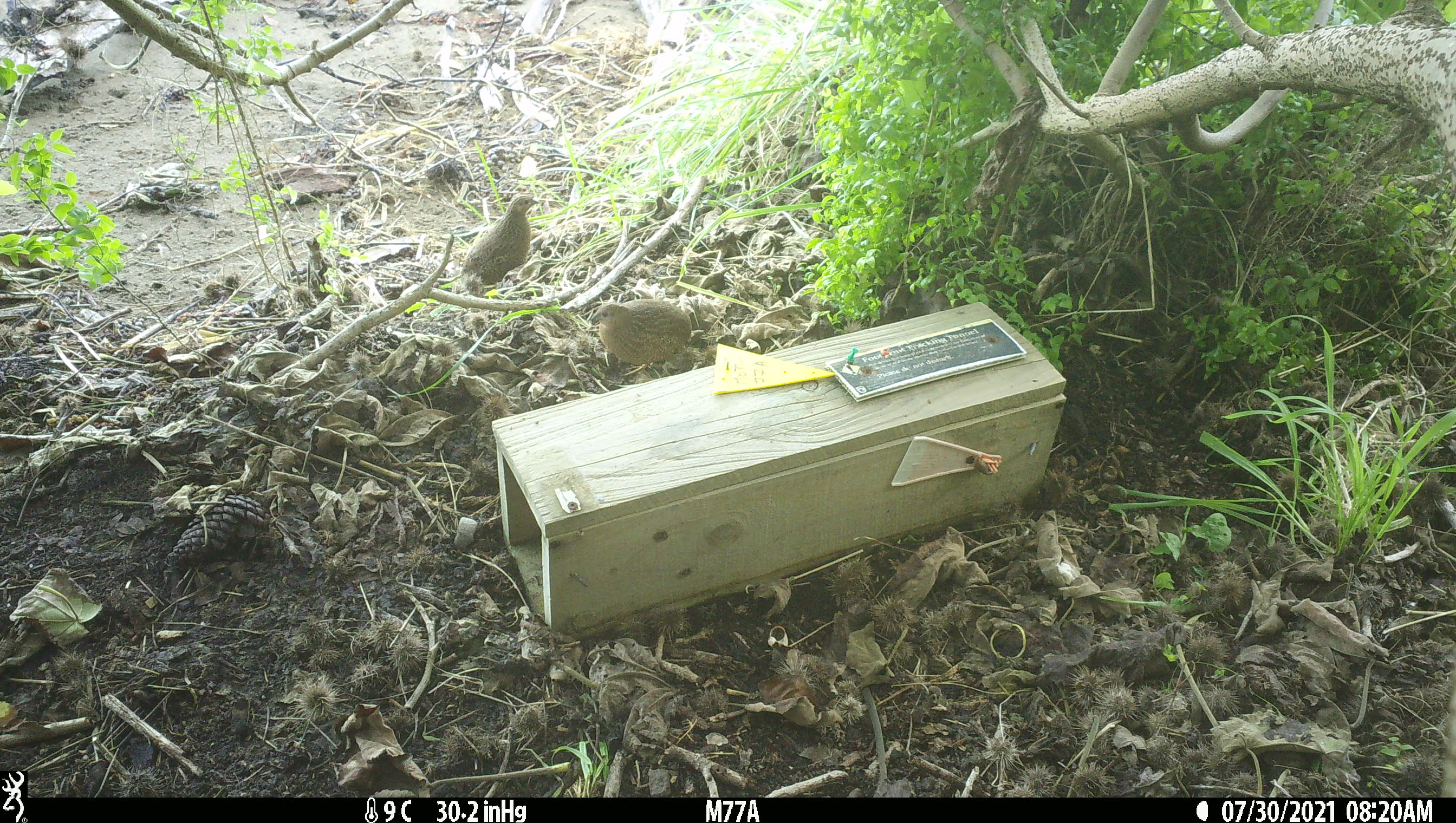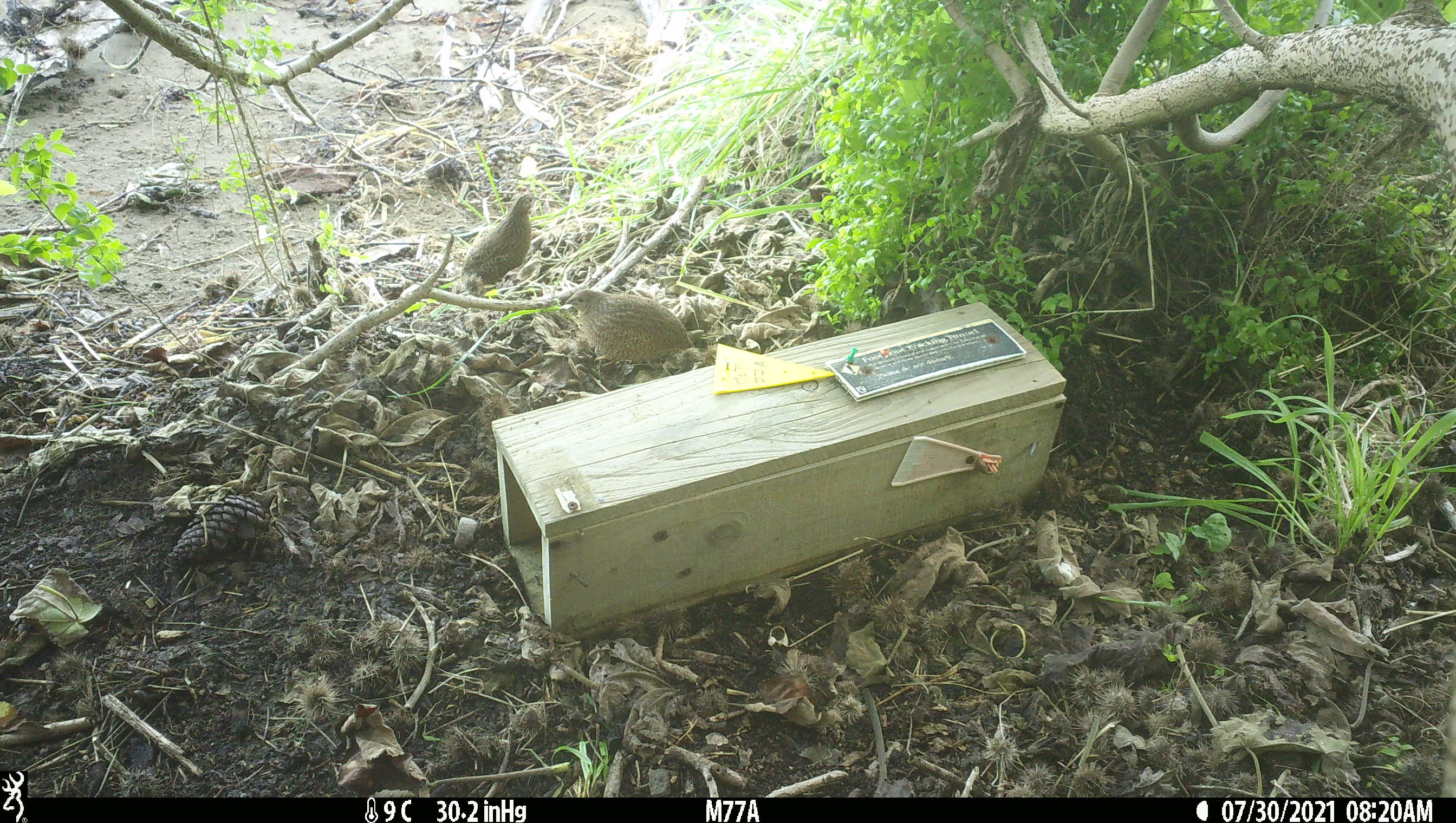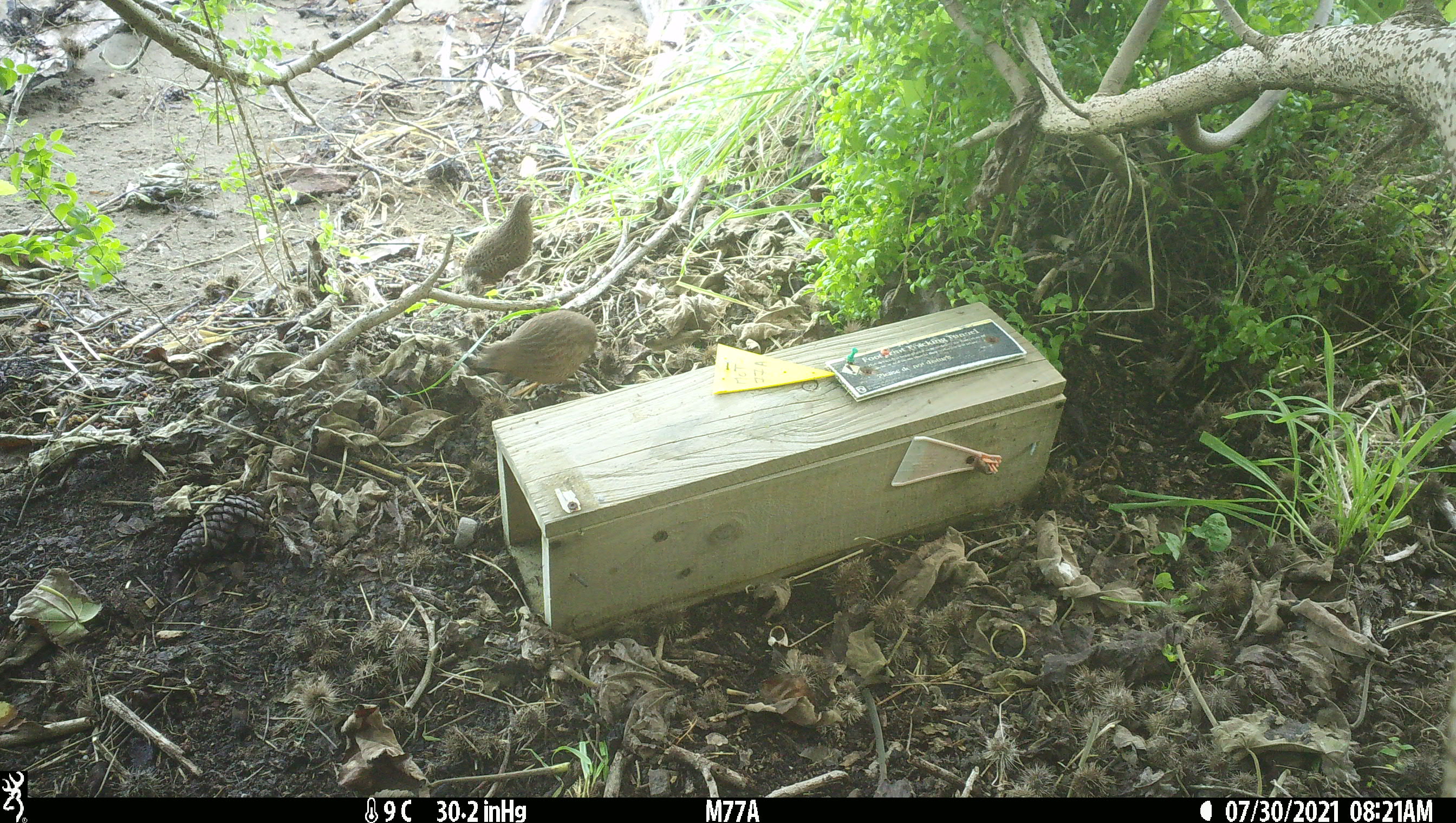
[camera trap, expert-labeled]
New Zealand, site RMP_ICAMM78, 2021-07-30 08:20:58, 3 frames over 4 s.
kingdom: Animalia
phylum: Chordata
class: Aves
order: Galliformes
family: Phasianidae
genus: Synoicus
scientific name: Synoicus ypsilophorus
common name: brown quail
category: quail brown